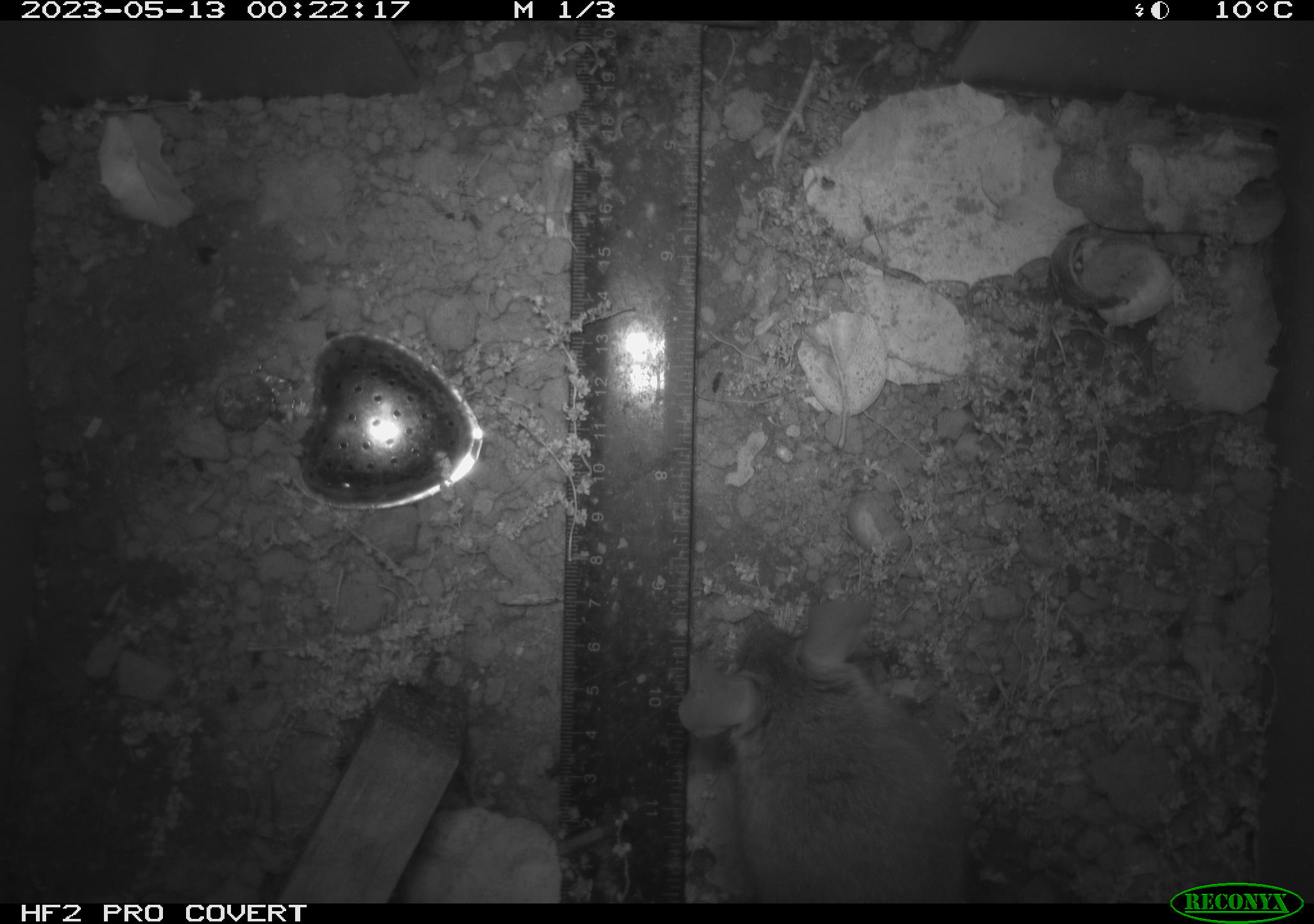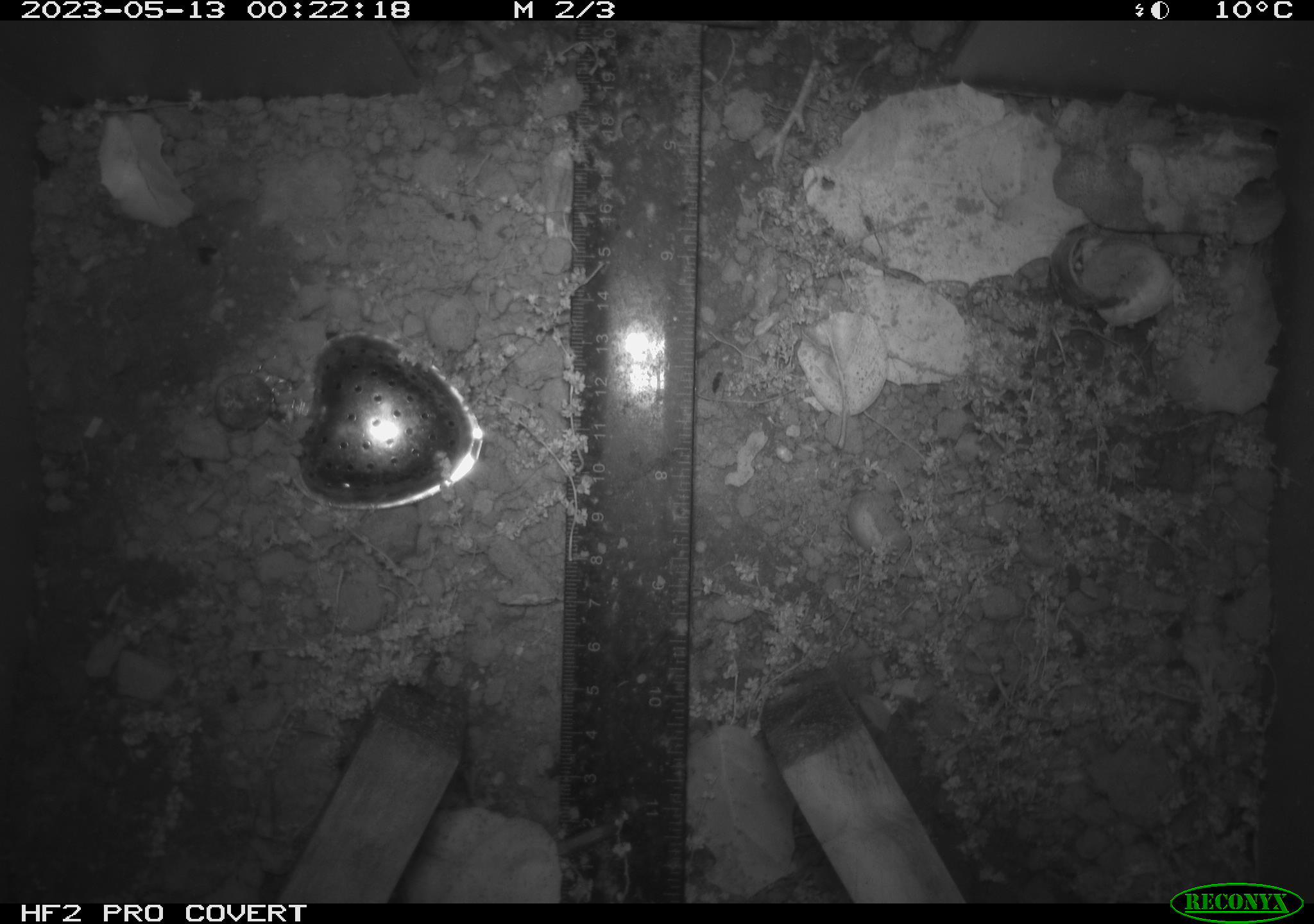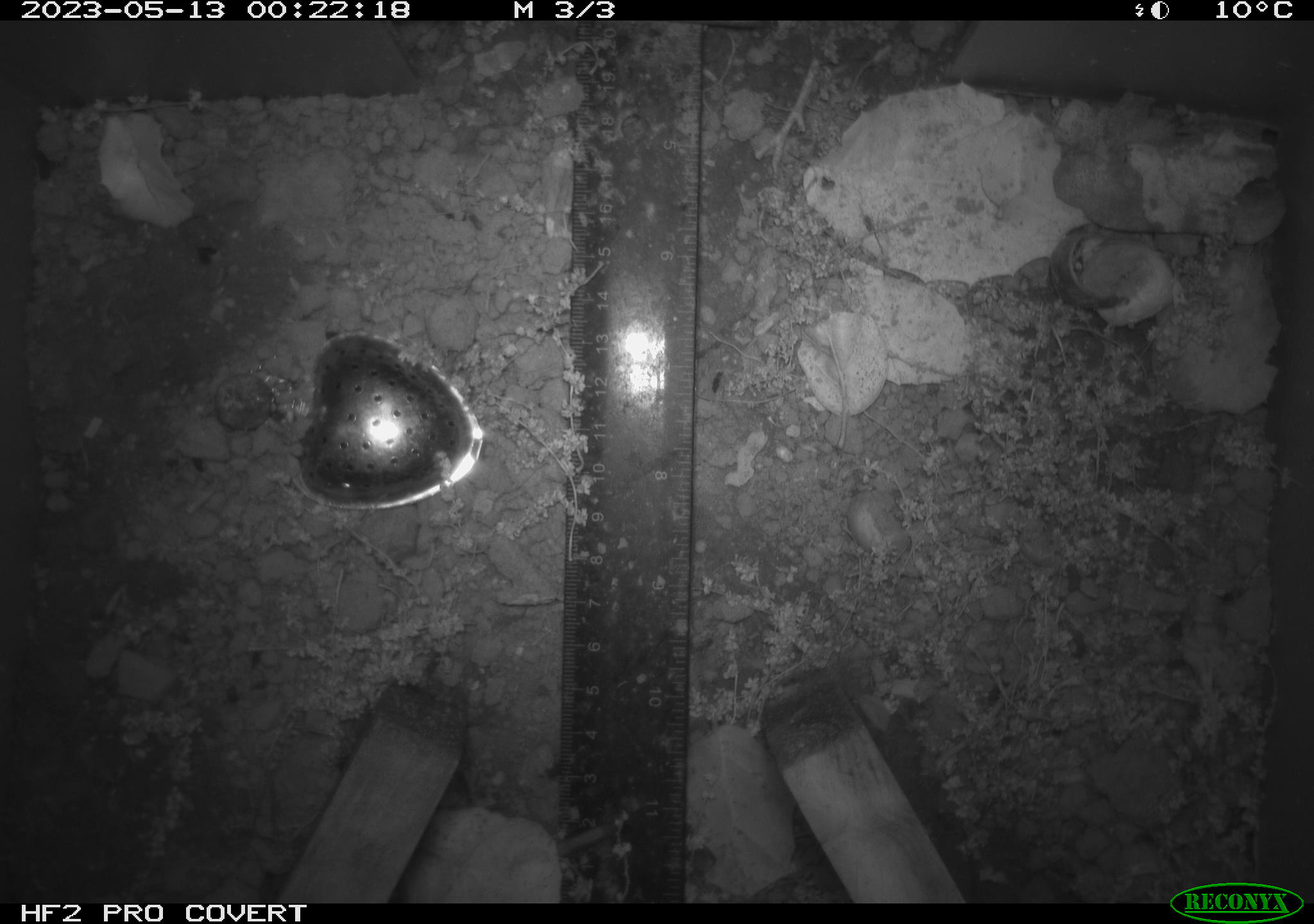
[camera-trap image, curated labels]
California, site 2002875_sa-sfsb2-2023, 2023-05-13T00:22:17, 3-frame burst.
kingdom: Animalia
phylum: Chordata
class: Mammalia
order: Rodentia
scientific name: Rodentia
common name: mouse species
Mouse species (Rodentia).